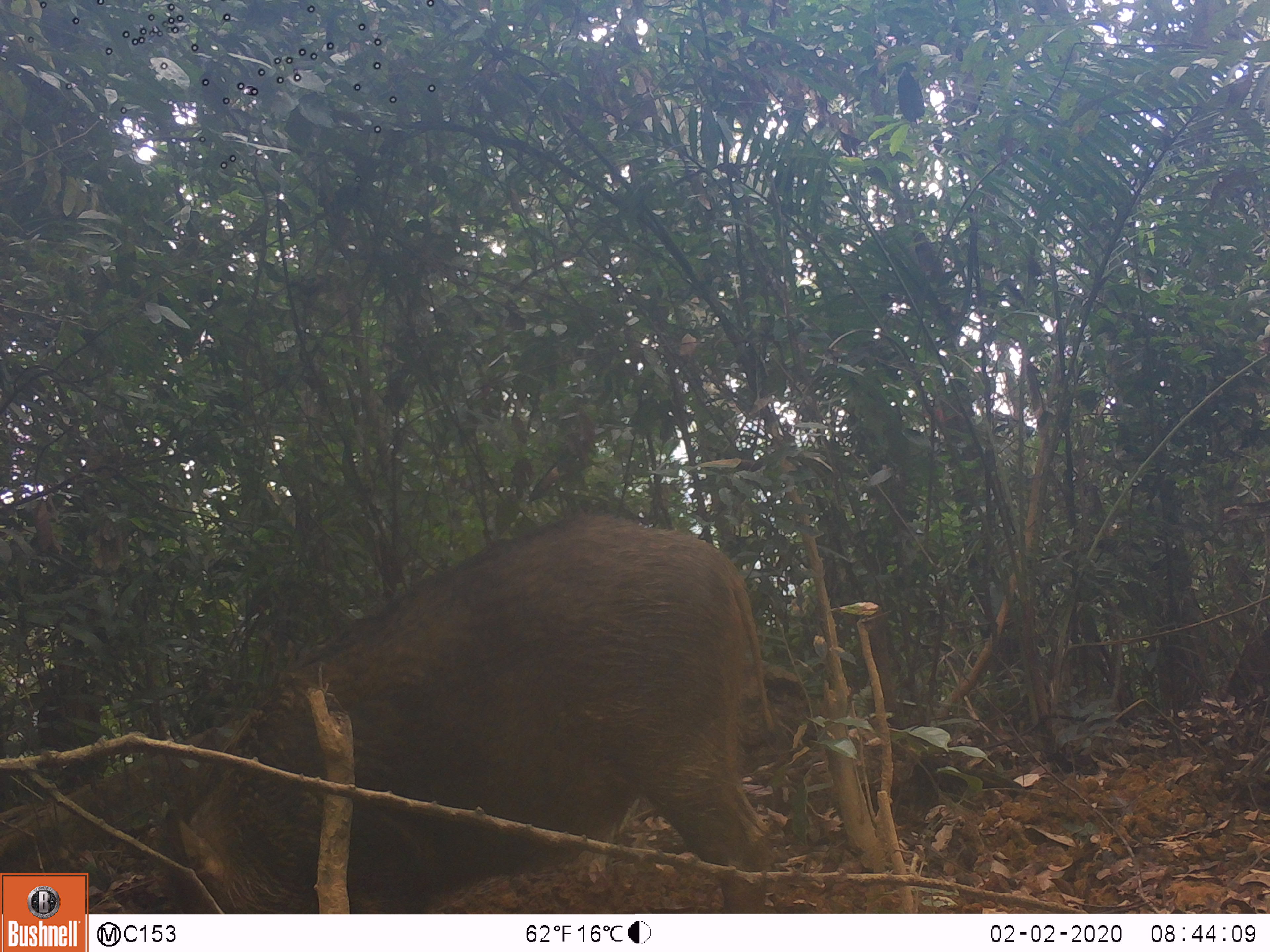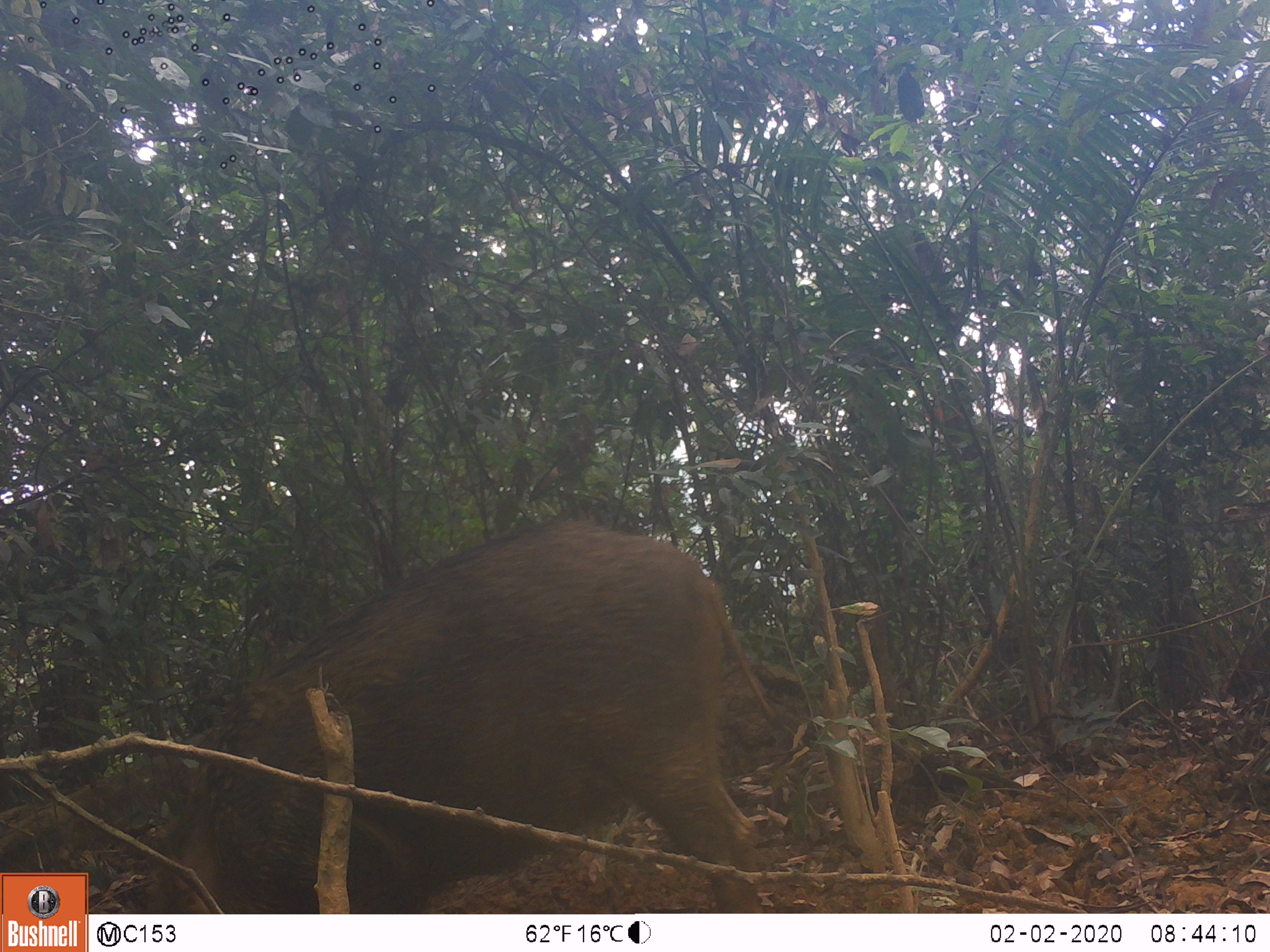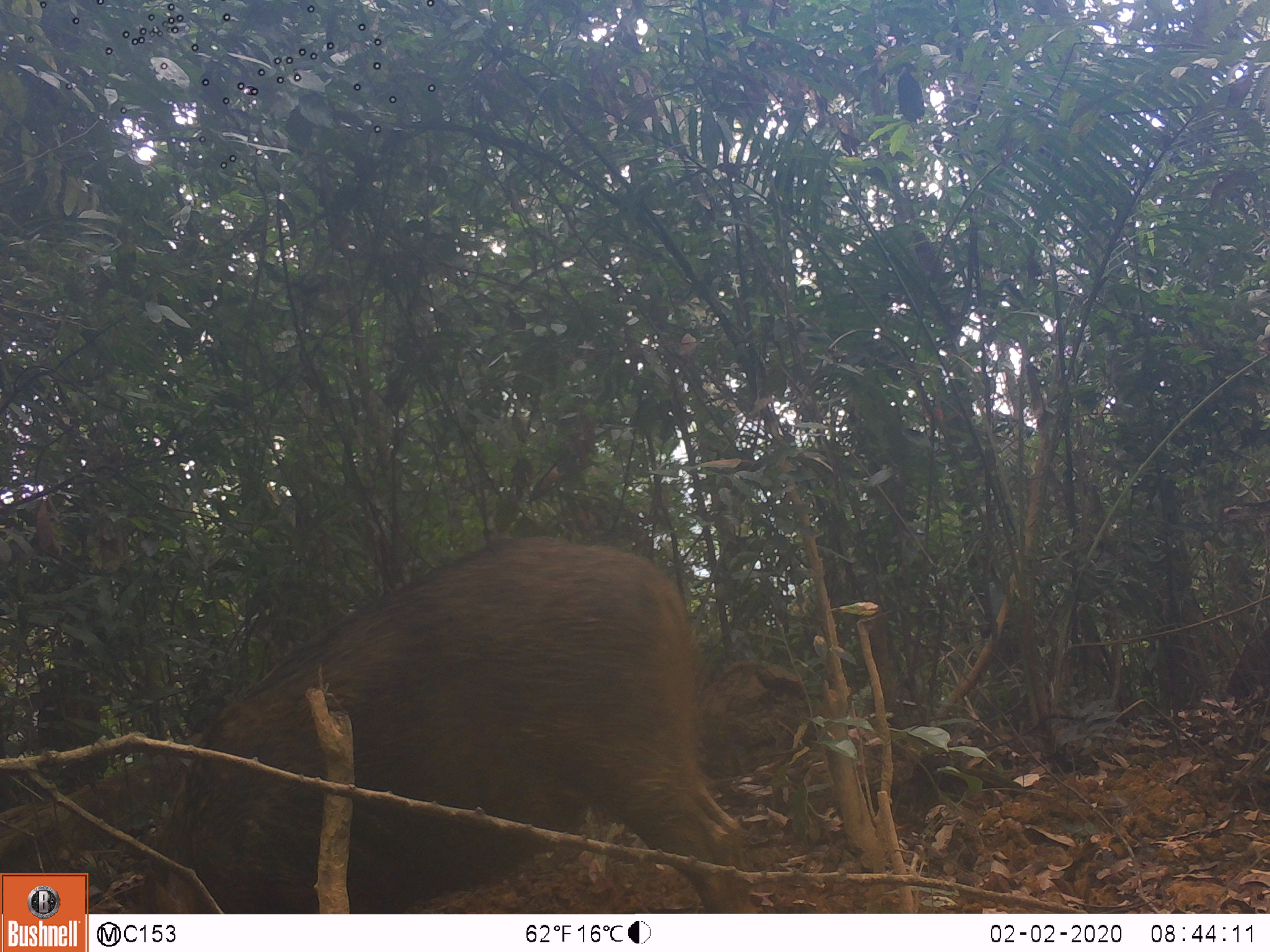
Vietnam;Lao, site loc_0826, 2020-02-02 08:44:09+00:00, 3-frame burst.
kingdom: Animalia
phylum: Chordata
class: Mammalia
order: Artiodactyla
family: Suidae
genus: Sus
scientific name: Sus scrofa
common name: eurasian wild pig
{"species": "eurasian wild pig (Sus scrofa)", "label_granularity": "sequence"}